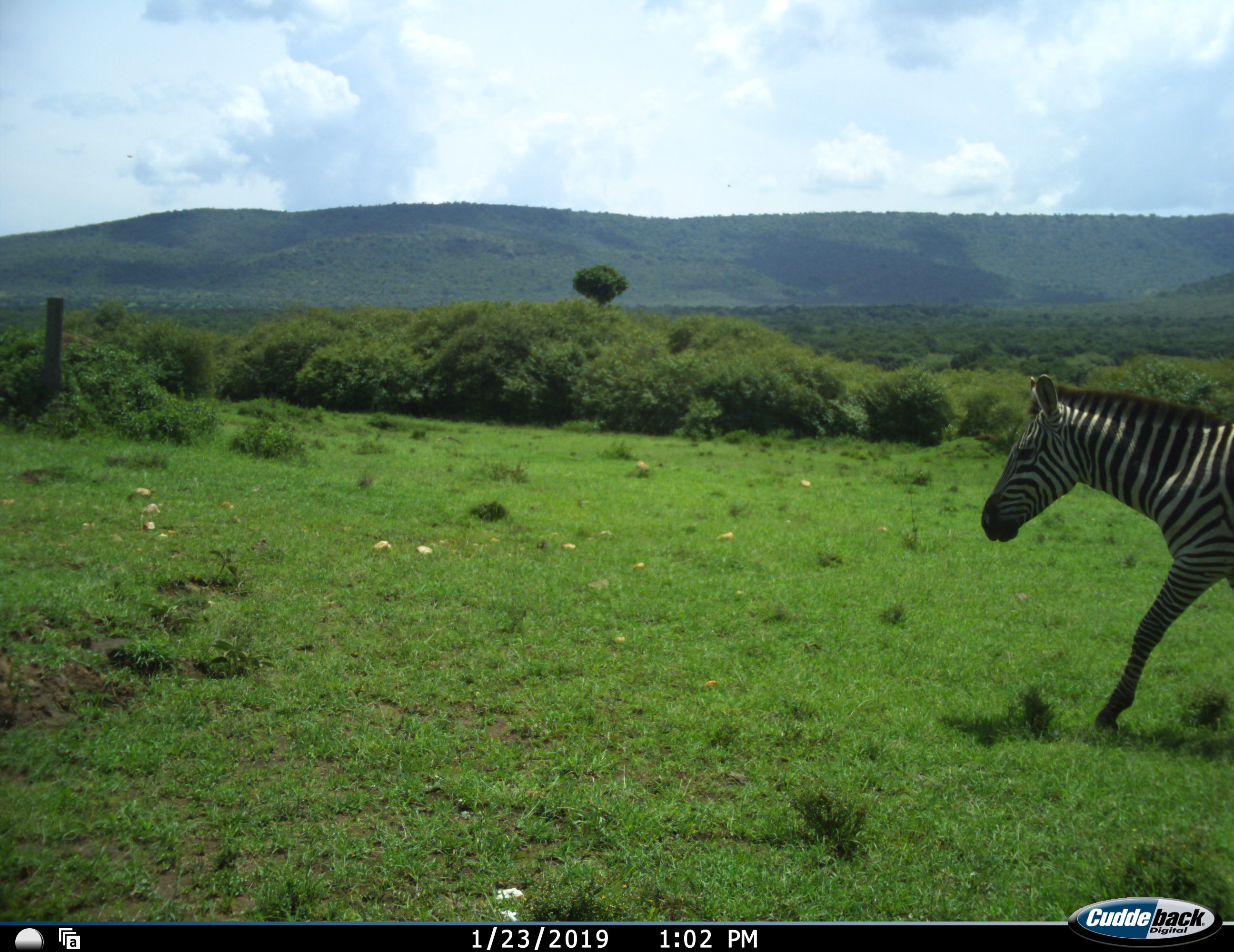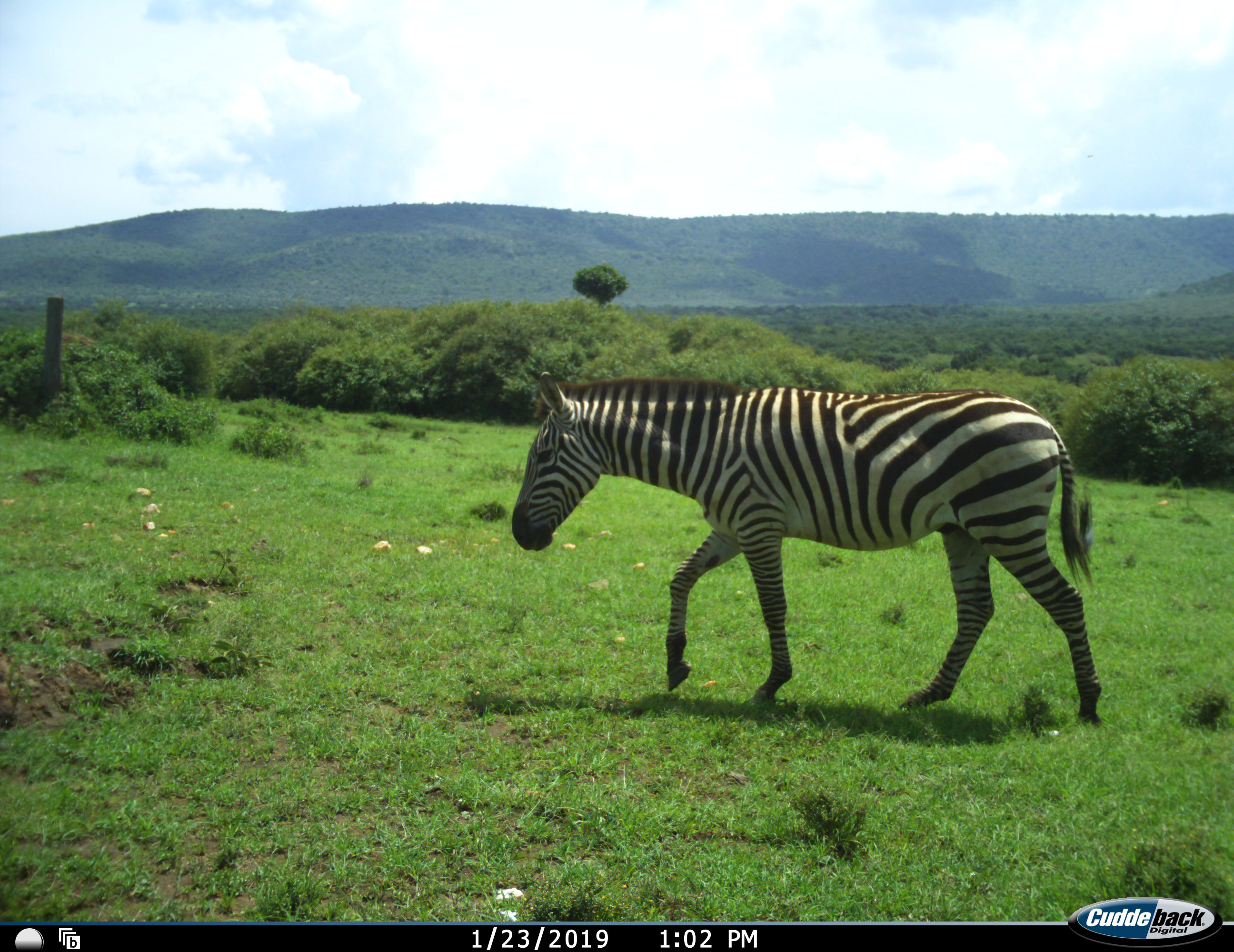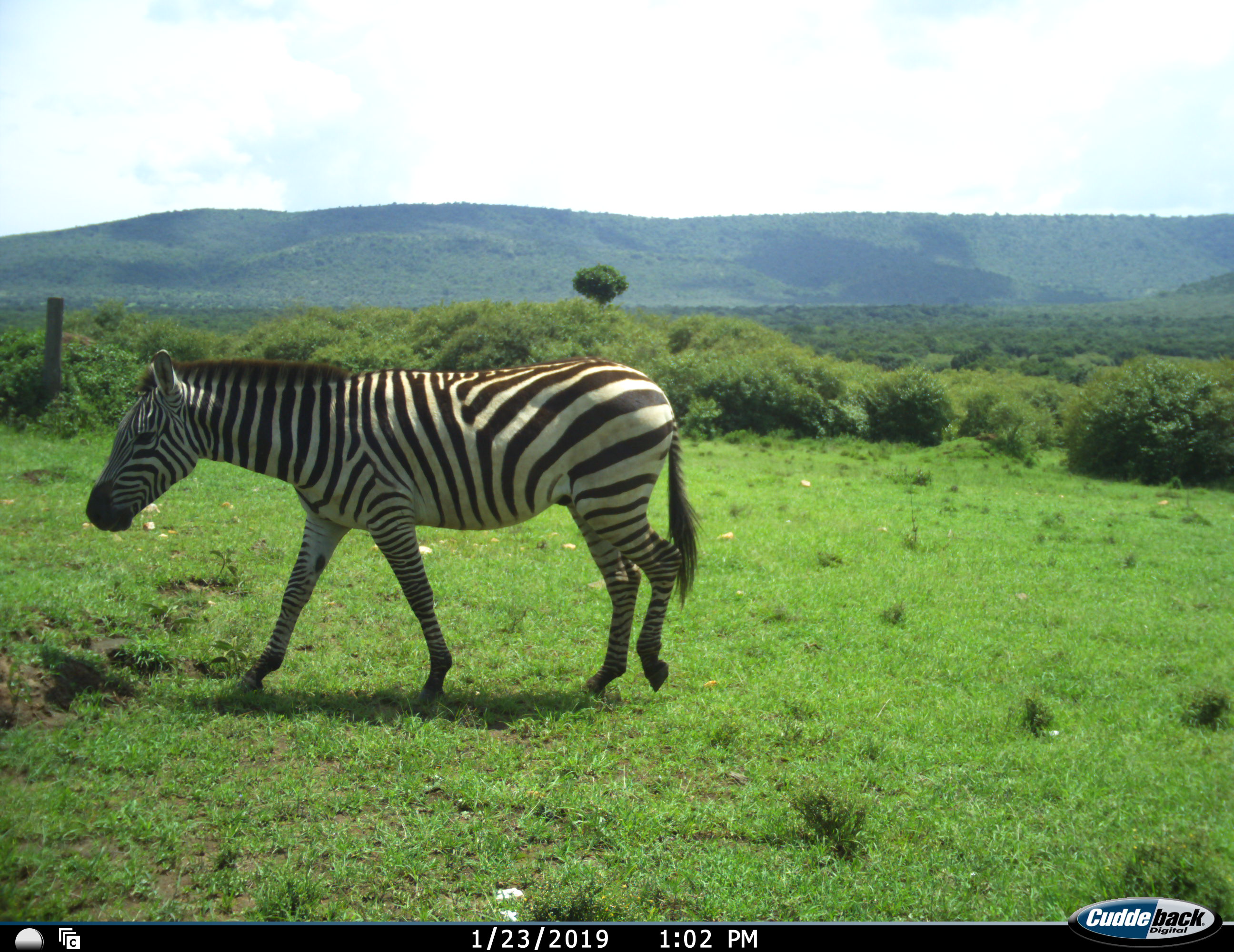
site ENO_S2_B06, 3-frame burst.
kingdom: Animalia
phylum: Chordata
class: Mammalia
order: Perissodactyla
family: Equidae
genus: Equus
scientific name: Equus quagga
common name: plains zebra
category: zebraplains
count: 1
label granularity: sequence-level